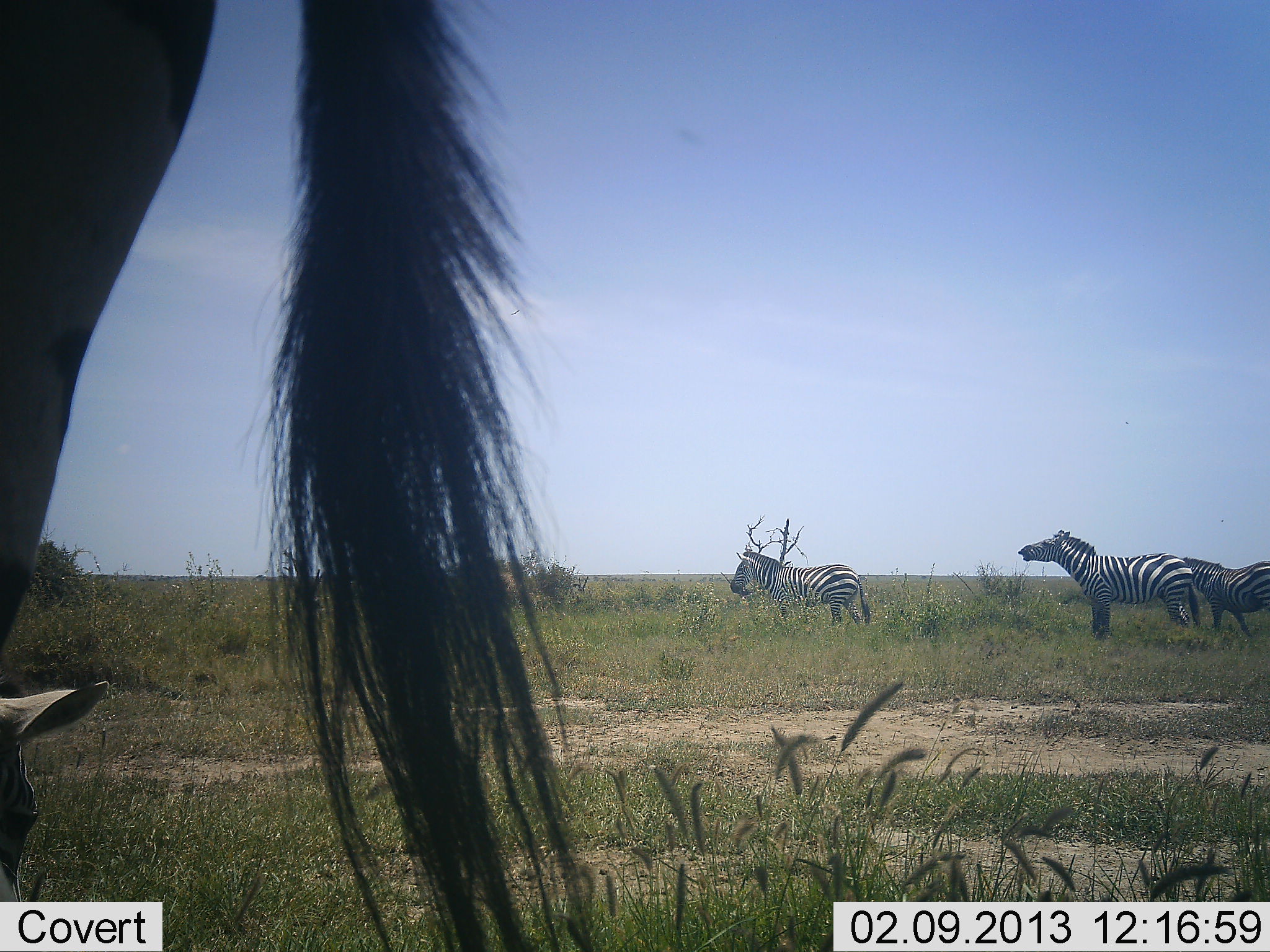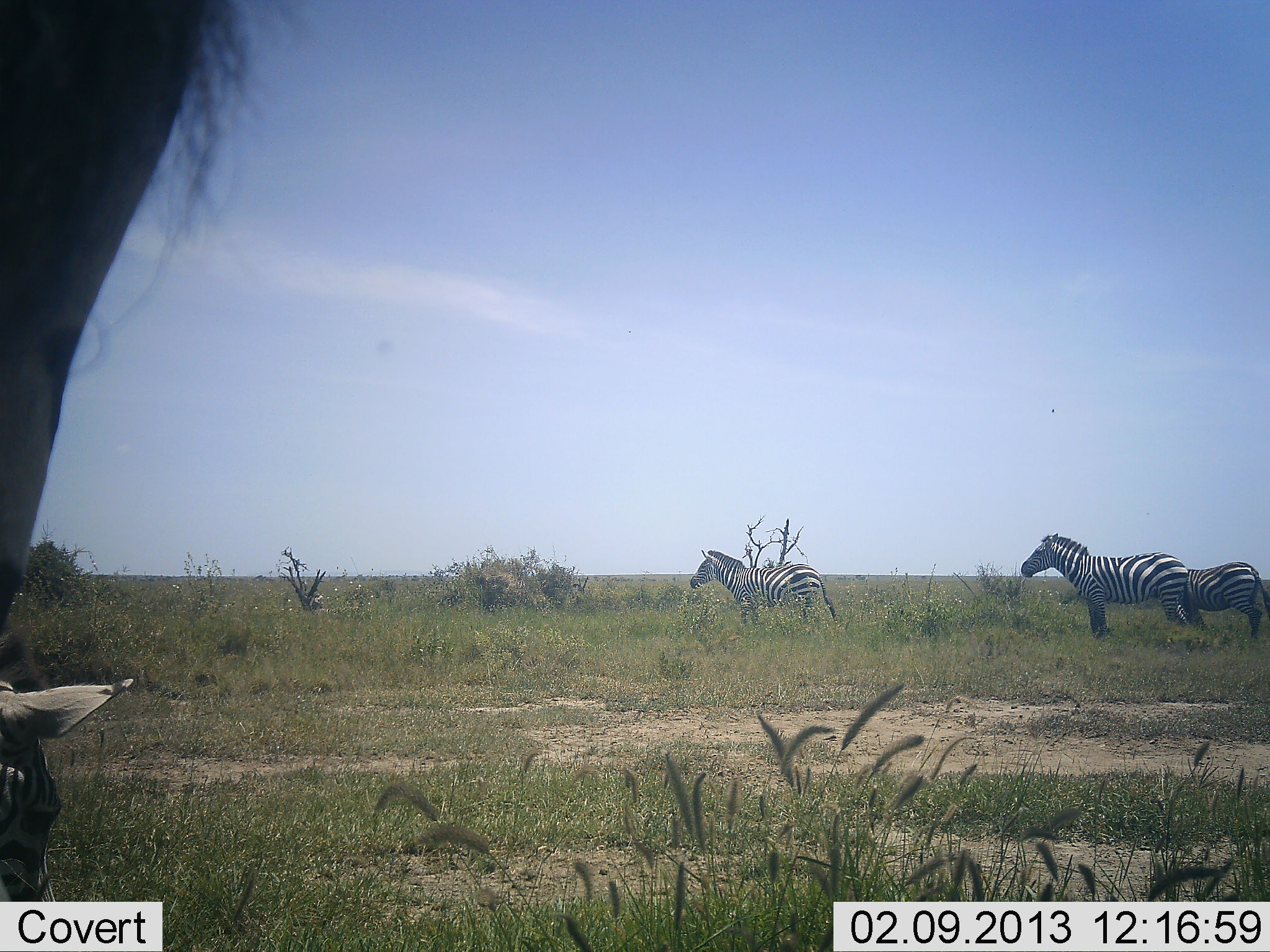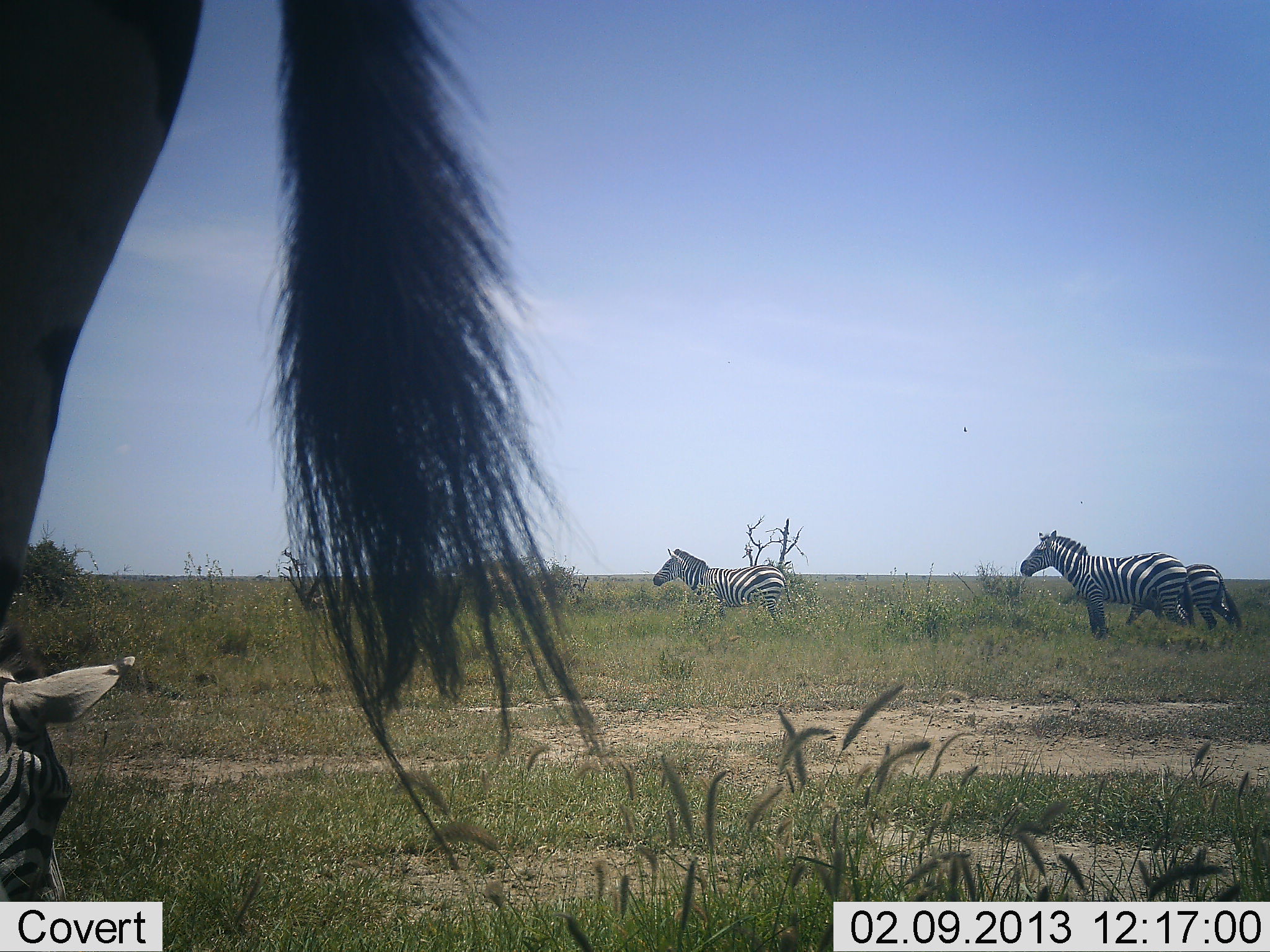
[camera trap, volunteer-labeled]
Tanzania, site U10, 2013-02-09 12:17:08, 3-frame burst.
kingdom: Animalia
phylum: Chordata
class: Mammalia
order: Perissodactyla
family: Equidae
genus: Equus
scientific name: Equus quagga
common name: plains zebra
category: zebra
Zebra (plains zebra) (Equus quagga), count 4. Behavior (volunteer vote fractions): standing 67%, resting 4%, moving 63%, interacting 4%. Young present (vote fraction): 11%. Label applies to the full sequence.